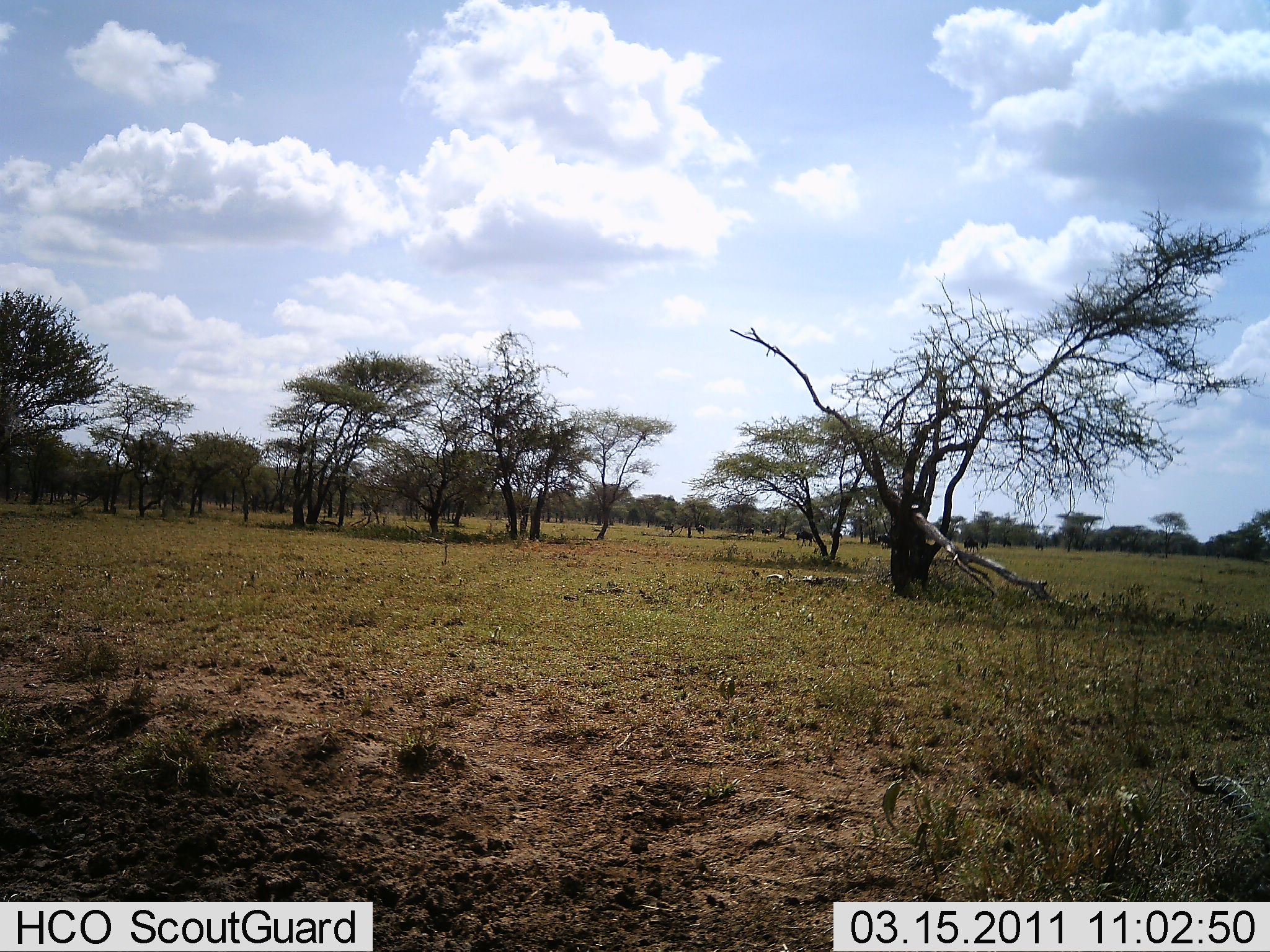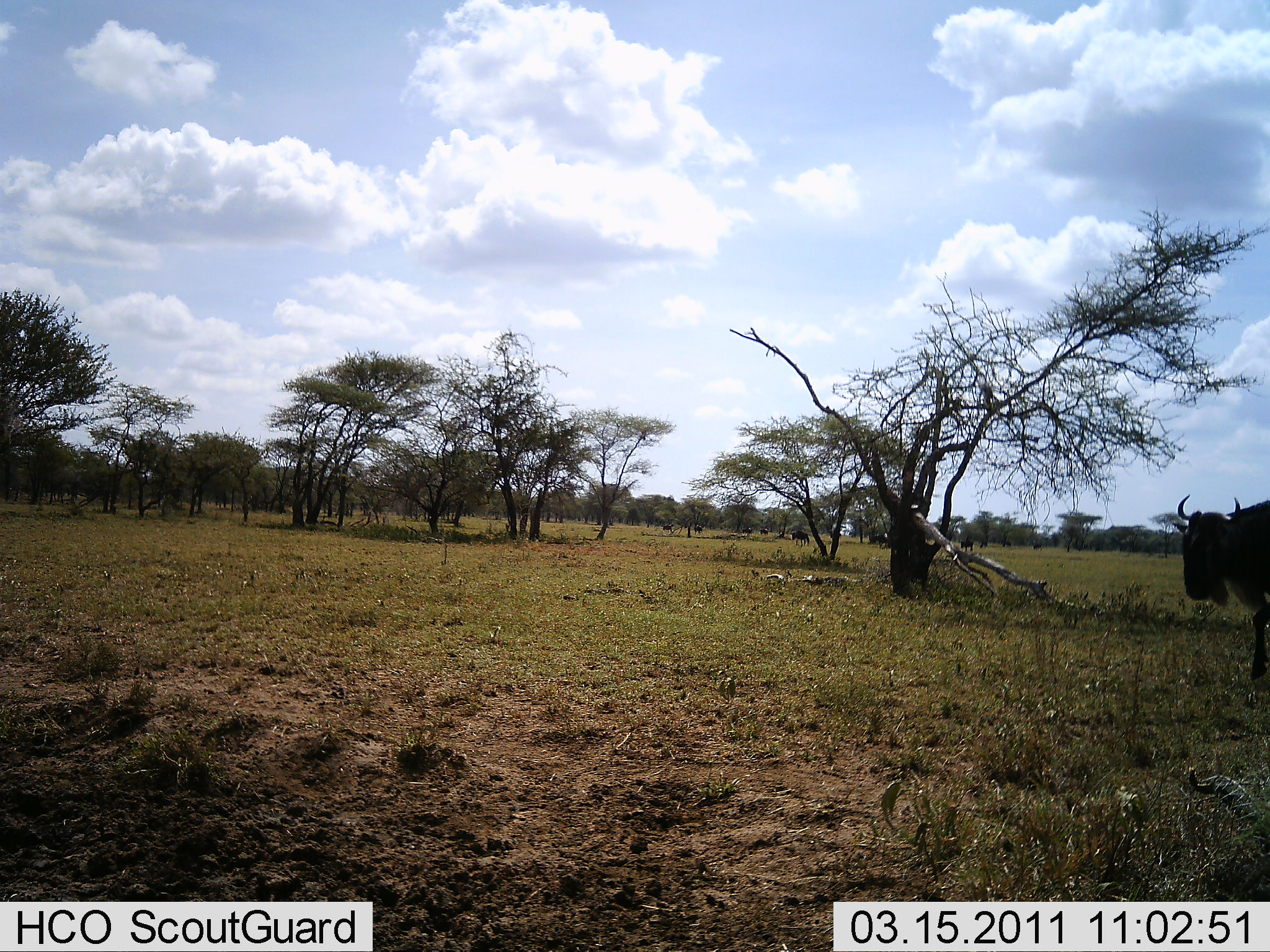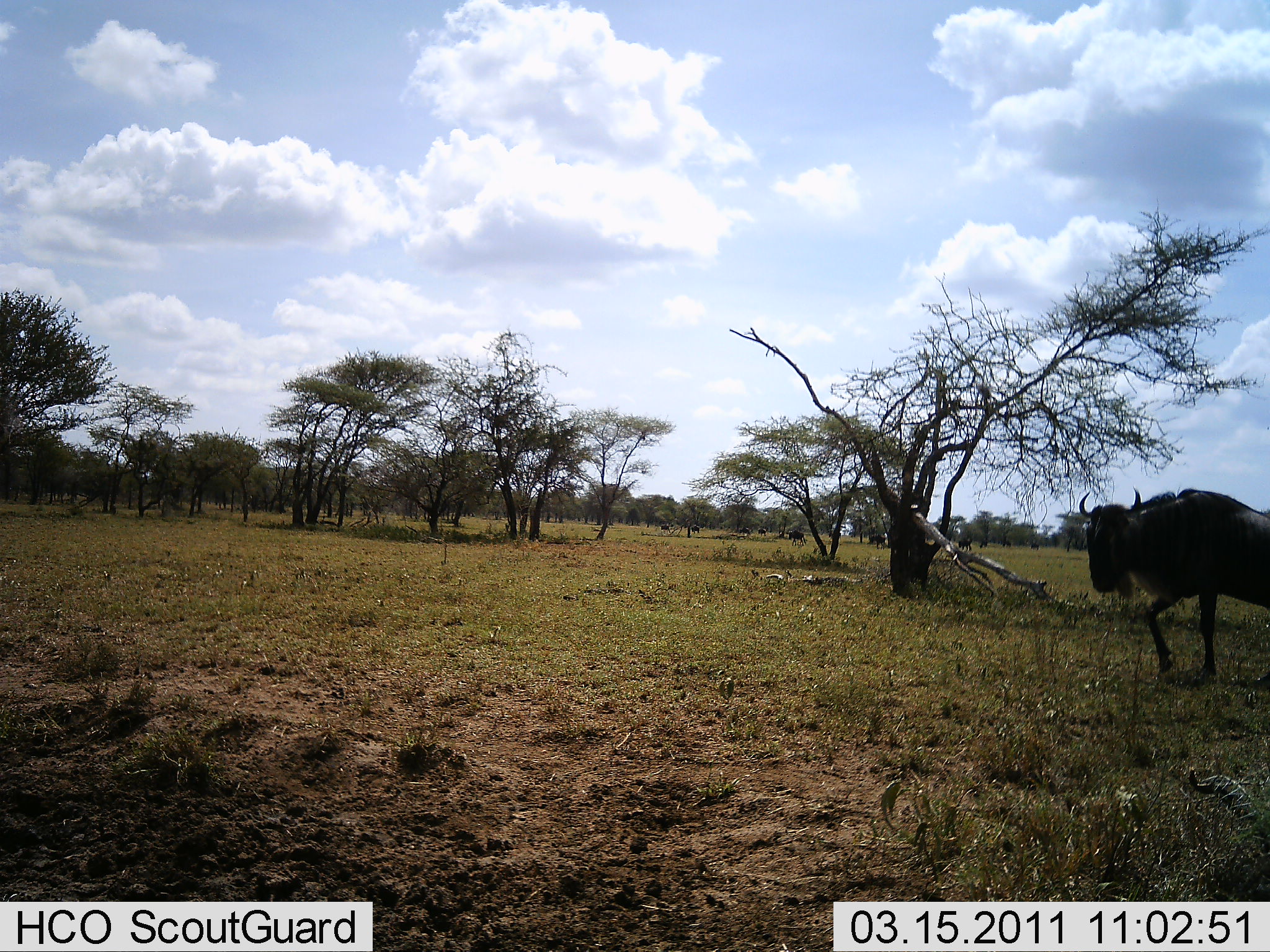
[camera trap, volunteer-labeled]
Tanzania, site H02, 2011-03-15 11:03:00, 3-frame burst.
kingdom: Animalia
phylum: Chordata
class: Mammalia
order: Artiodactyla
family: Bovidae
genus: Connochaetes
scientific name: Connochaetes taurinus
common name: blue wildebeest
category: wildebeest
Wildebeest (blue wildebeest) (Connochaetes taurinus), count 8. Behavior (volunteer vote fractions): standing 0%, resting 0%, moving 100%, interacting 0%. Young present (vote fraction): 0%. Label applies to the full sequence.